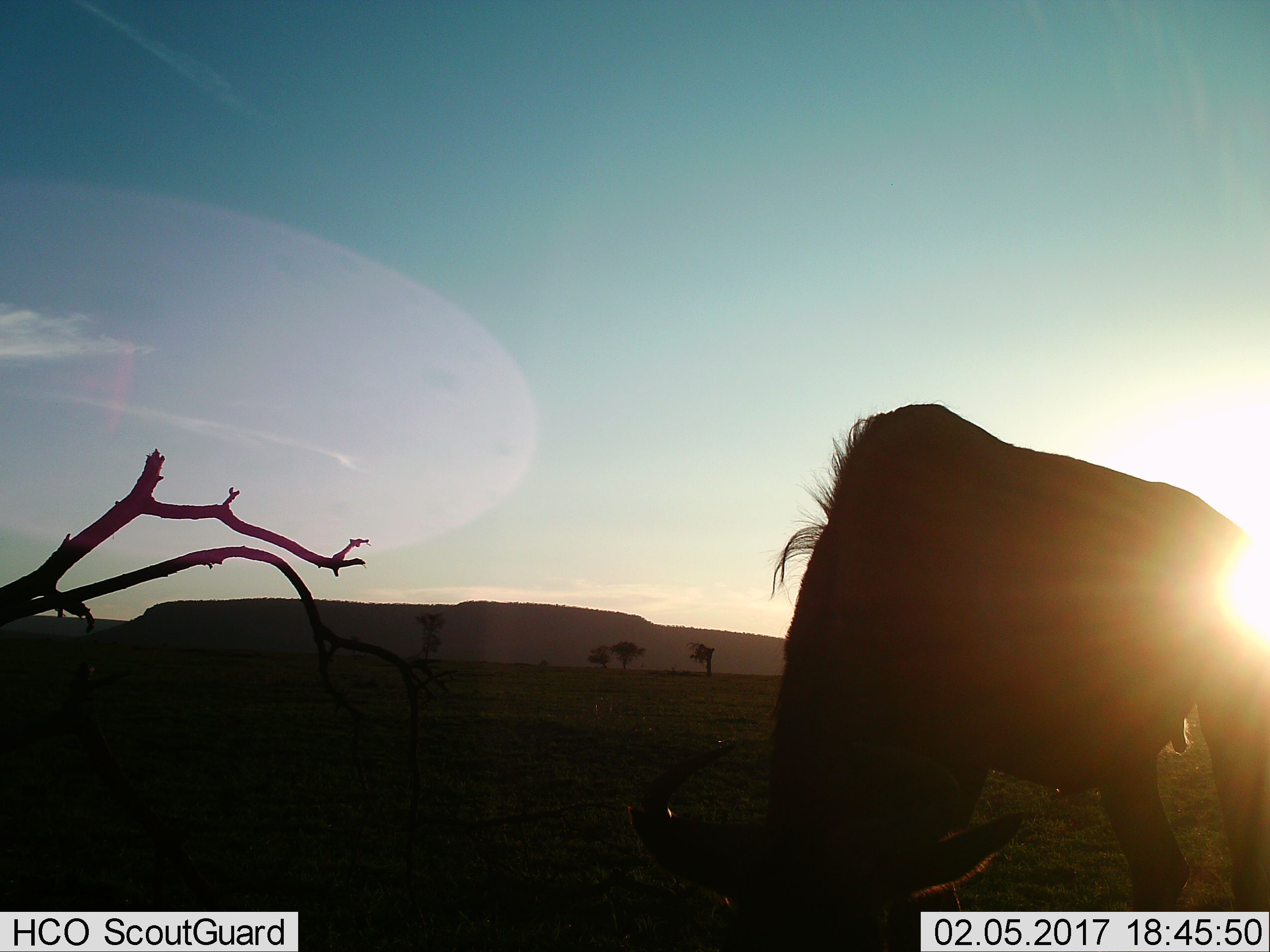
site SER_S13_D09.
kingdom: Animalia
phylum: Chordata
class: Mammalia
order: Artiodactyla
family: Bovidae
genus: Connochaetes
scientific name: Connochaetes taurinus taurinus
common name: blue wildebeest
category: wildebeestblue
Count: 1.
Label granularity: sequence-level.